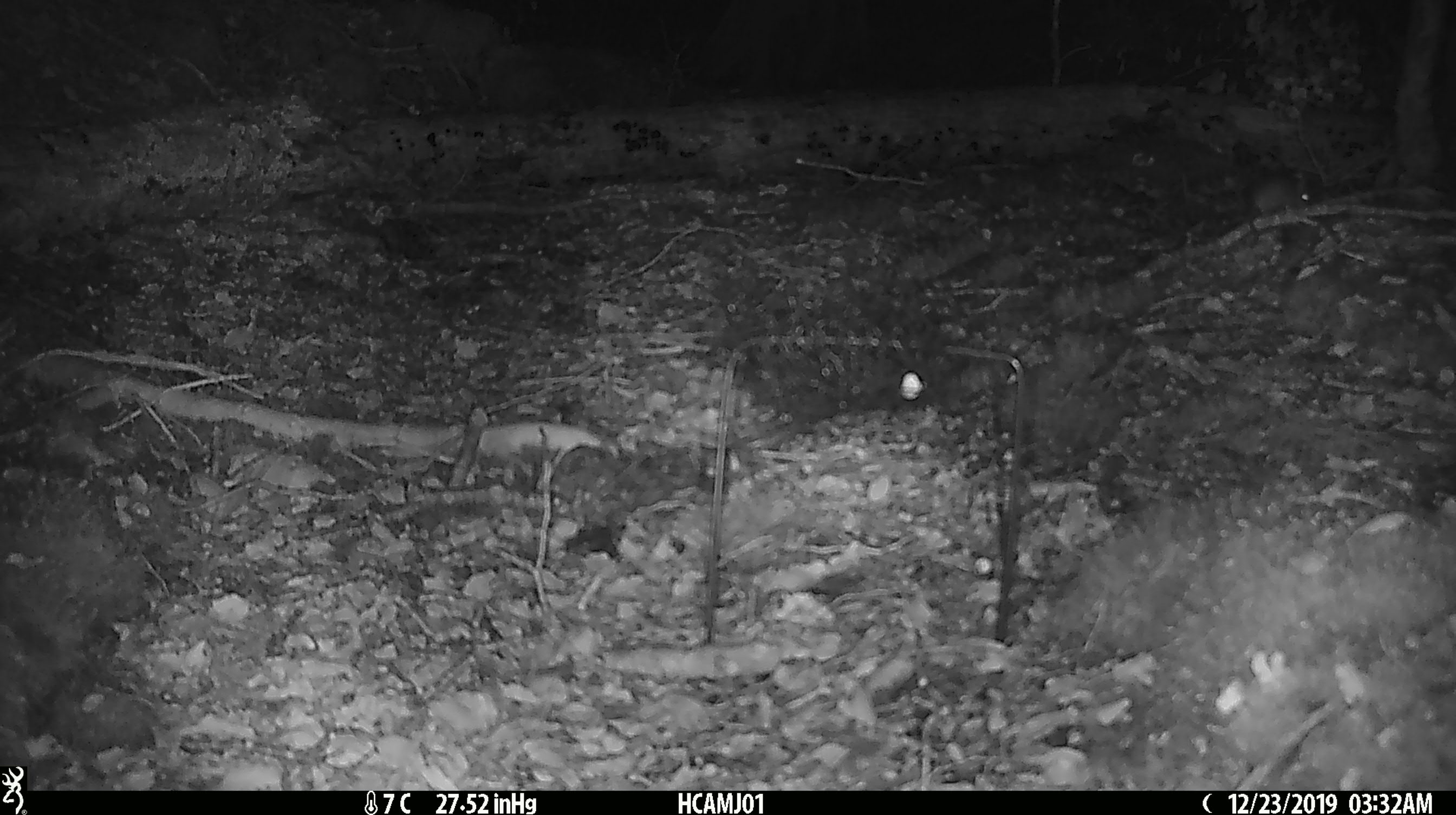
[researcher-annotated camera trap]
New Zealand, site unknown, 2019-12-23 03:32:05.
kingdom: Animalia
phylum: Chordata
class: Mammalia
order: Rodentia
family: Muridae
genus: Mus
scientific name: Mus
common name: mouse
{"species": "mouse (Mus)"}